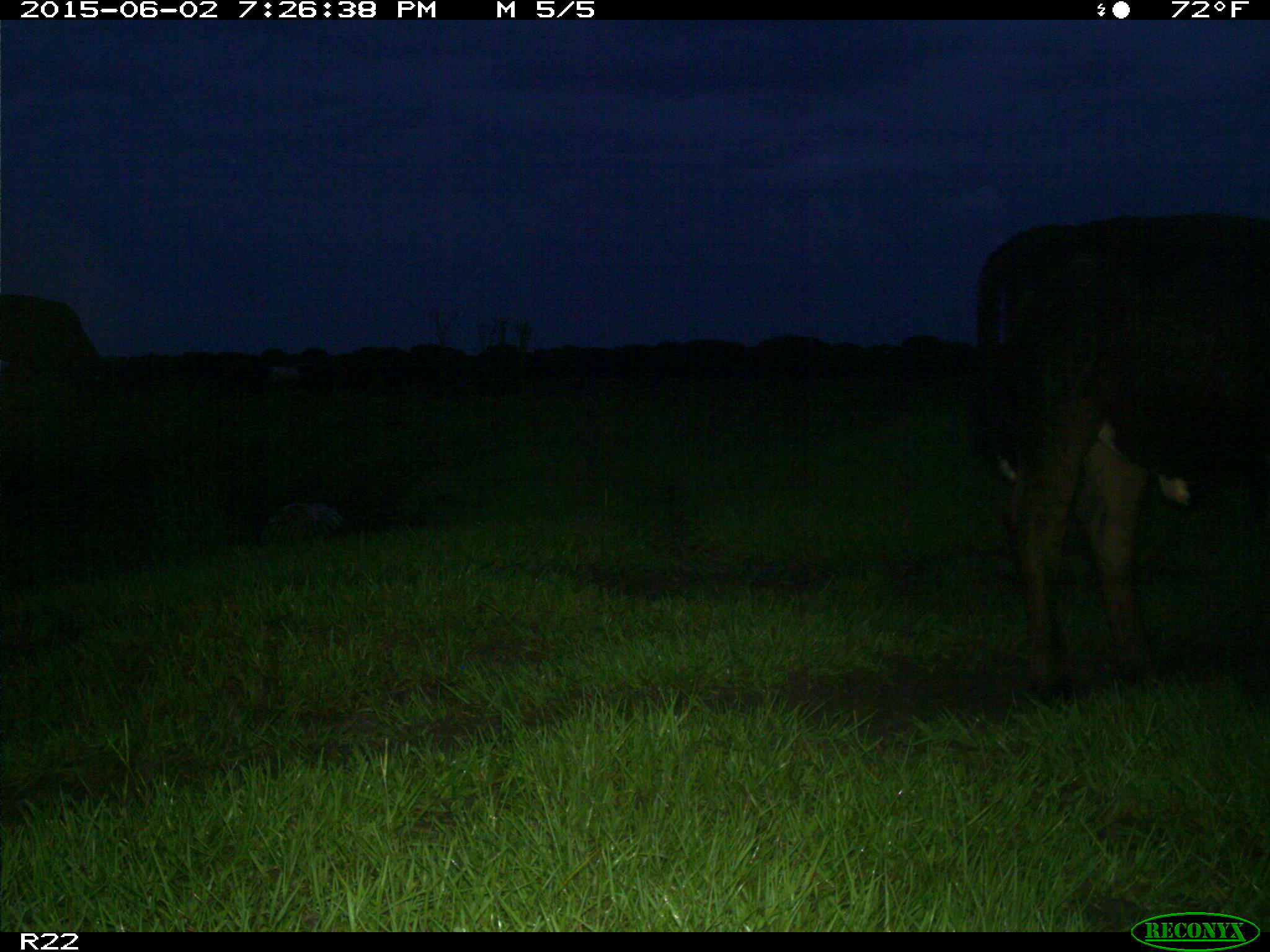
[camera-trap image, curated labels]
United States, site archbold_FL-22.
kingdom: Animalia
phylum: Chordata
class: Mammalia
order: Artiodactyla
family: Bovidae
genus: Bos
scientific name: Bos taurus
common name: domestic cow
Bos taurus (domestic cow).